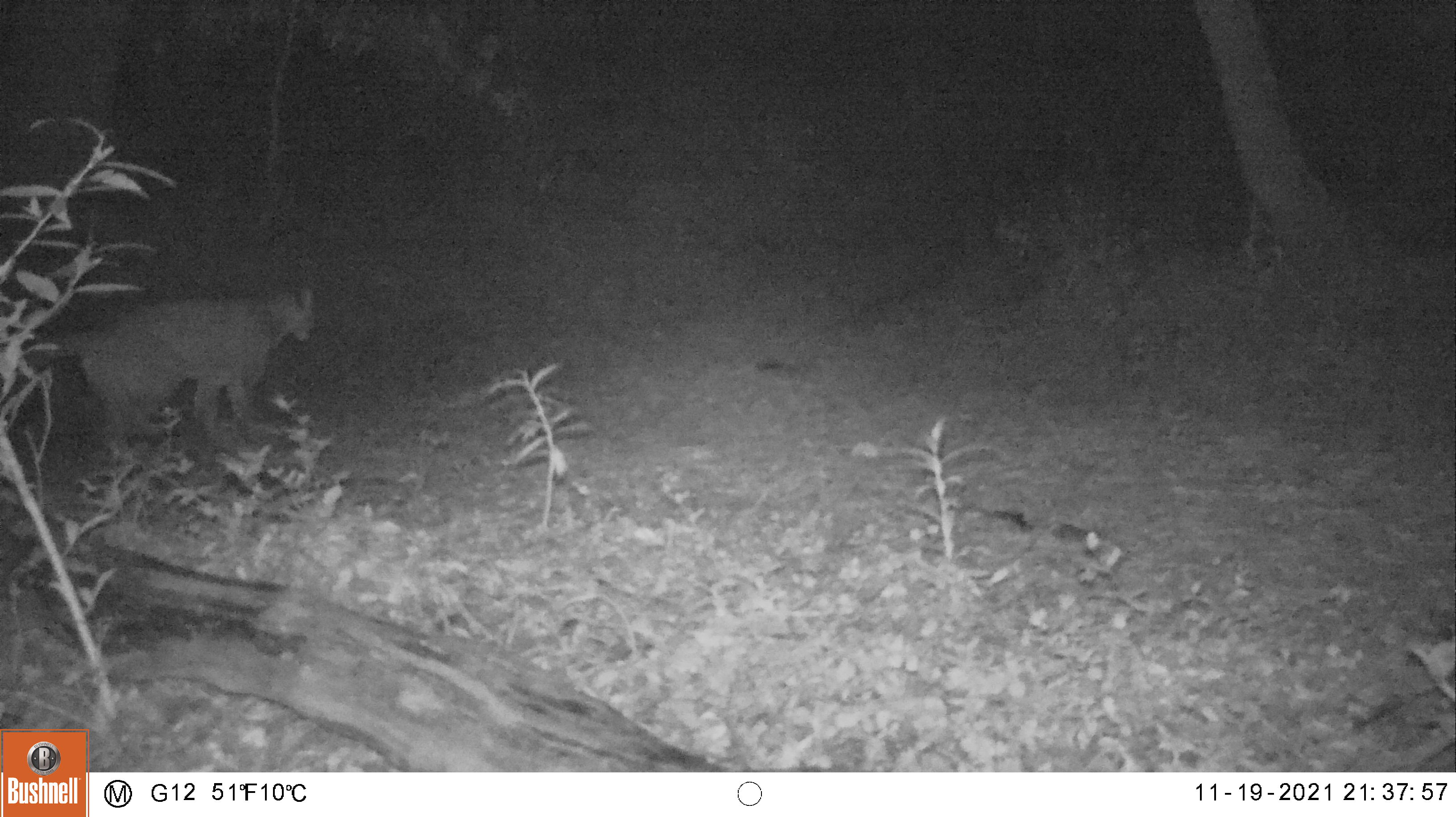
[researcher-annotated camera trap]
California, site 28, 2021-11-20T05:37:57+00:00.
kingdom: Animalia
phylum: Chordata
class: Mammalia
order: Carnivora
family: Felidae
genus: Puma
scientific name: Puma concolor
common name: puma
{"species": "puma (Puma concolor)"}